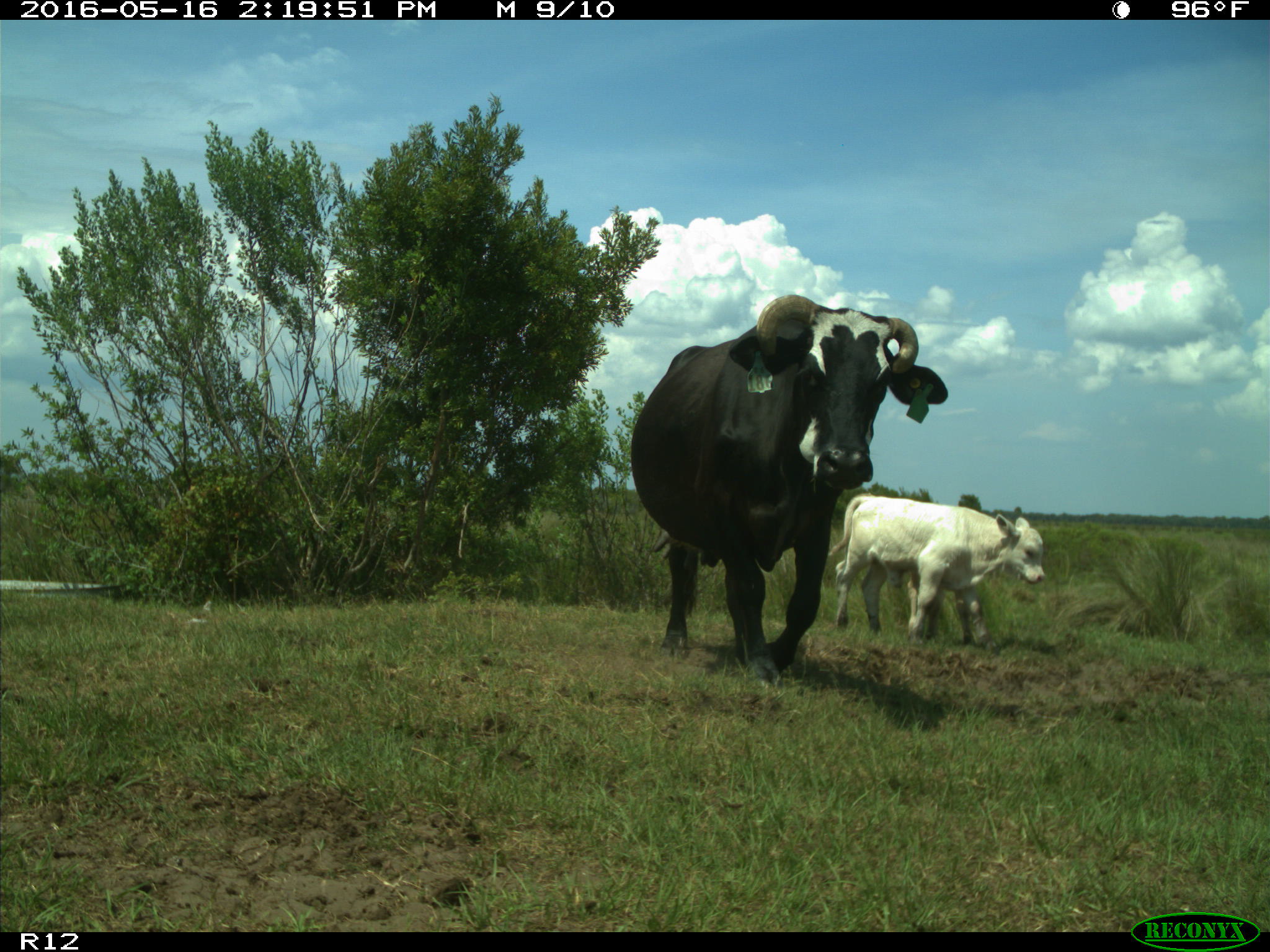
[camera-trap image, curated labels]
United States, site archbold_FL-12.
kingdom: Animalia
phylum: Chordata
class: Mammalia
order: Artiodactyla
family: Bovidae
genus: Bos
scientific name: Bos taurus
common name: domestic cow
Bos taurus (domestic cow).